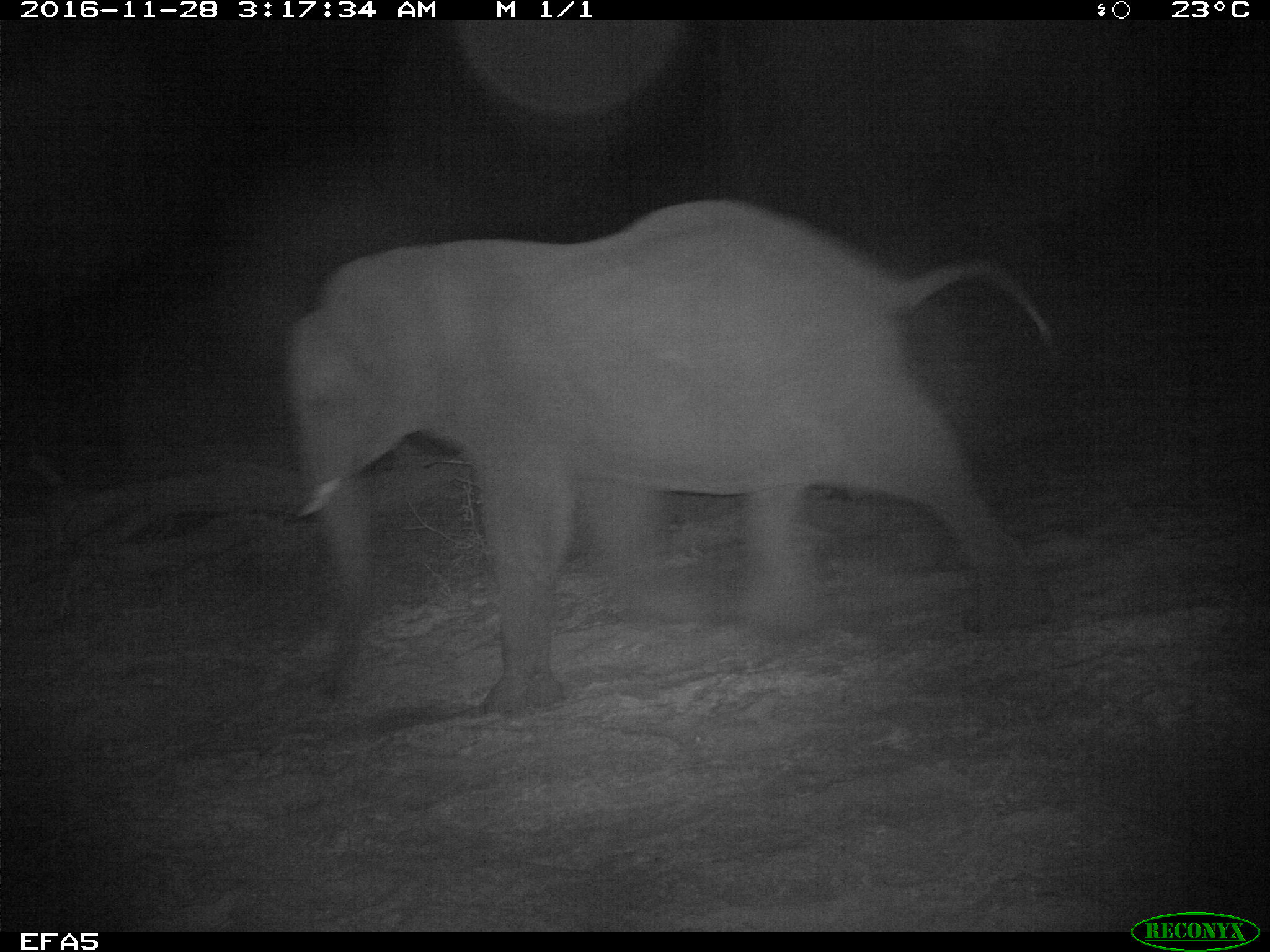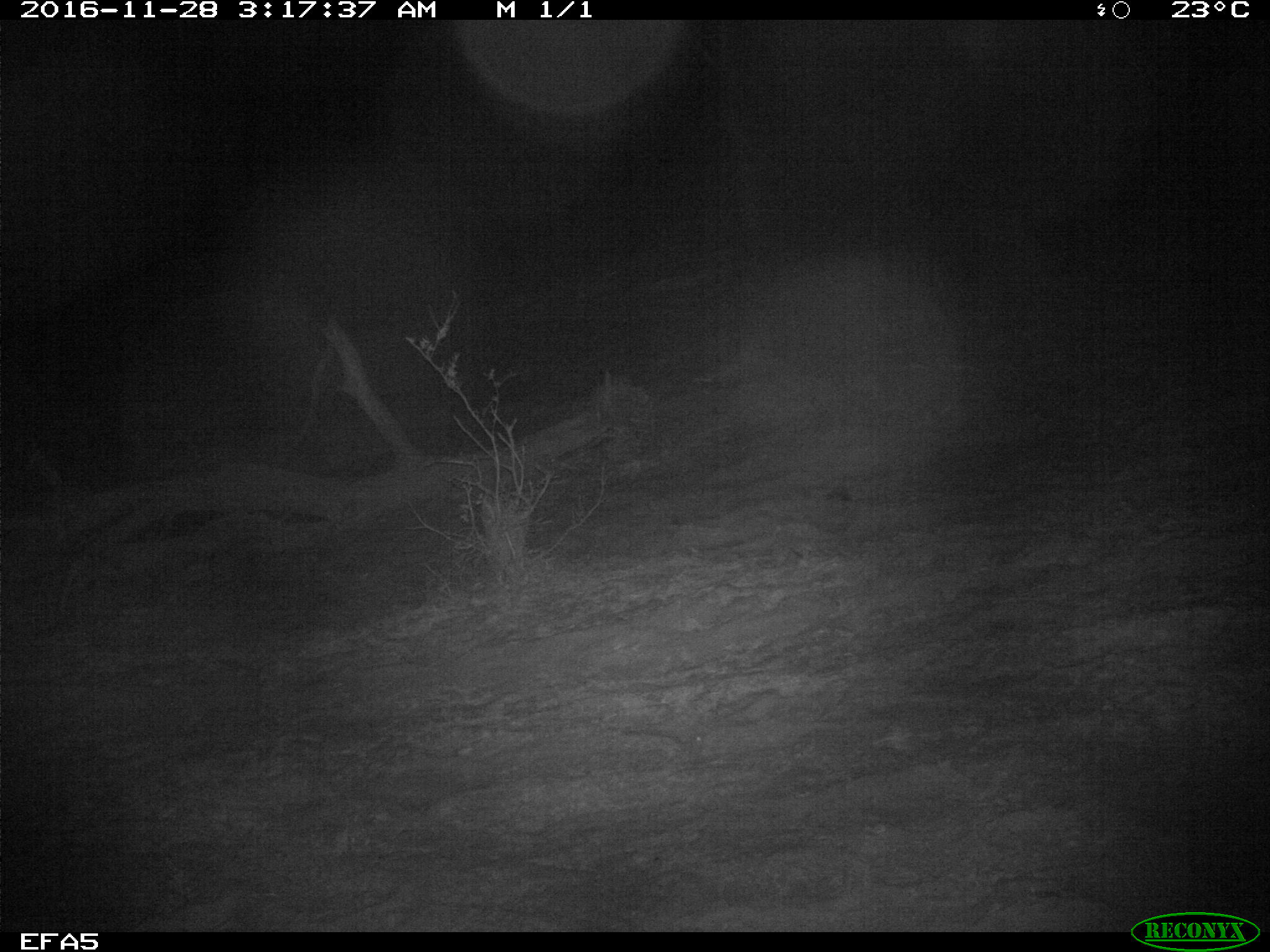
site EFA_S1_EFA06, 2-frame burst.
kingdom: Animalia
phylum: Chordata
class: Mammalia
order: Proboscidea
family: Elephantidae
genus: Loxodonta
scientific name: Loxodonta africana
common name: african bush elephant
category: elephant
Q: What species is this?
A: Elephant (african bush elephant) (Loxodonta africana).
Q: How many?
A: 1.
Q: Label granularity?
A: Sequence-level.